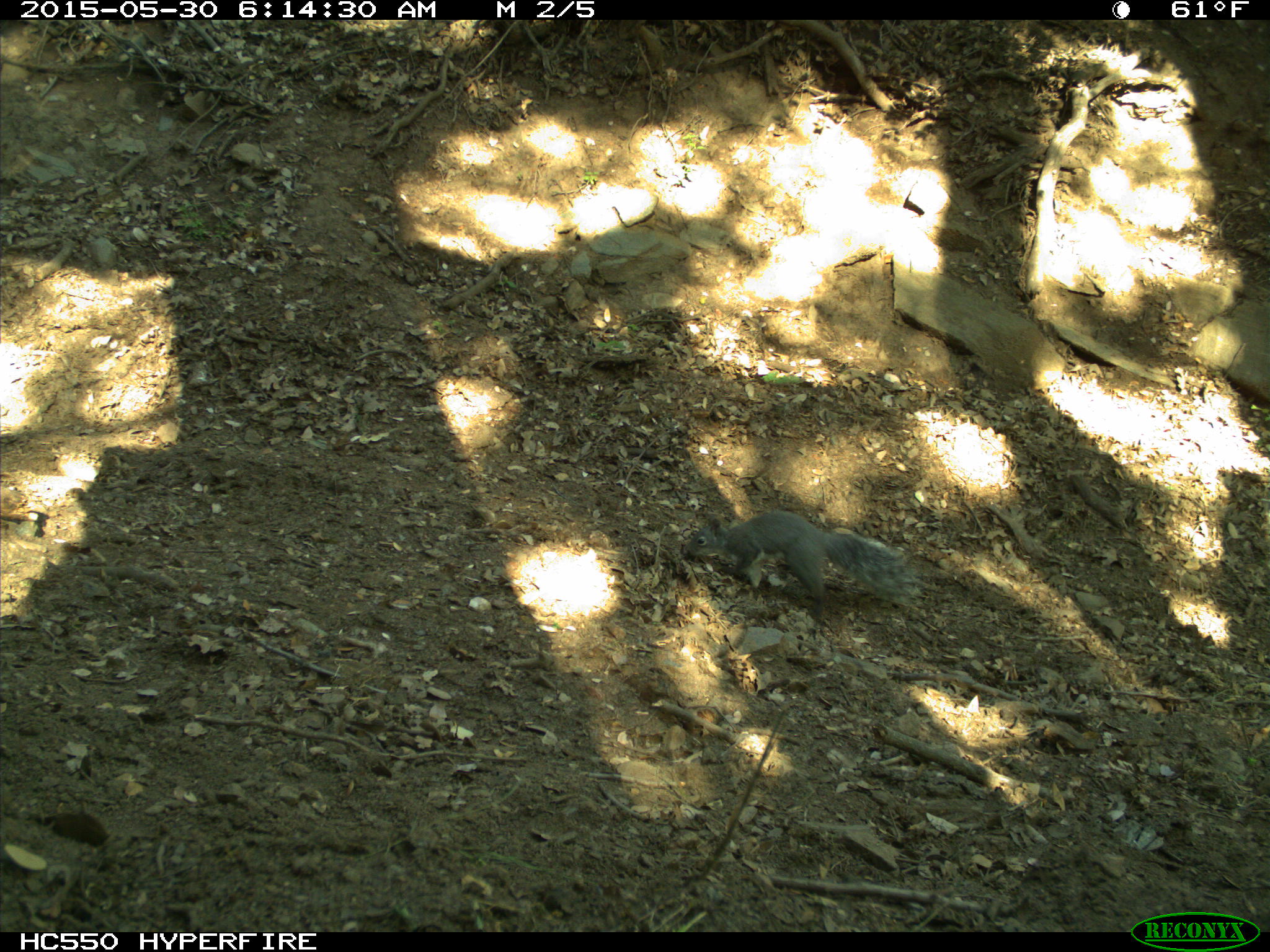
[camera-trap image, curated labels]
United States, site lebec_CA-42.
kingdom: Animalia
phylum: Chordata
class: Mammalia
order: Rodentia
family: Sciuridae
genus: Sciurus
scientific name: Sciurus carolinensis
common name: eastern gray squirrel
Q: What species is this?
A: Sciurus carolinensis (eastern gray squirrel).